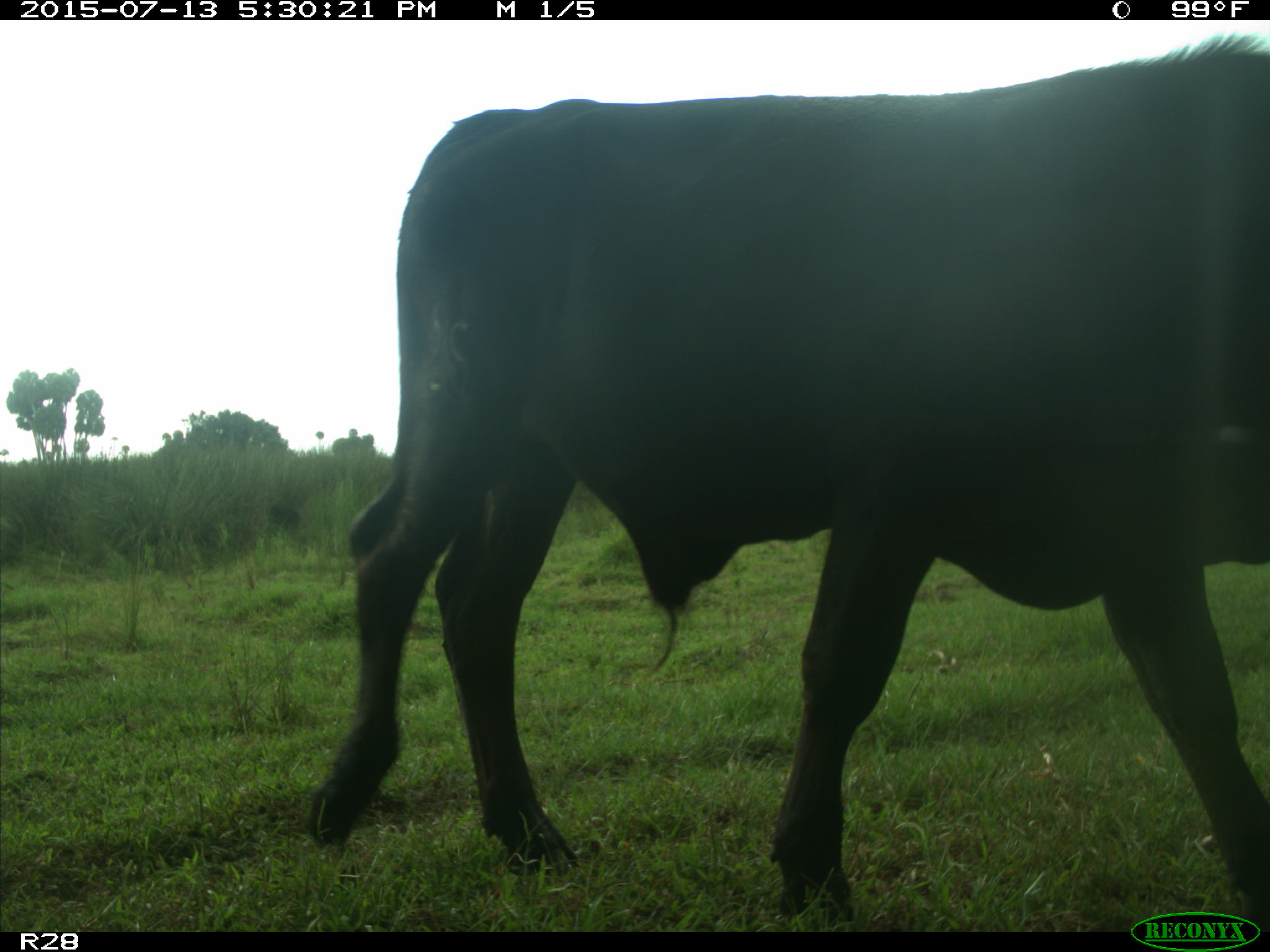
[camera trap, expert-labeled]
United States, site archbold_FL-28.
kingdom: Animalia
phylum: Chordata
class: Mammalia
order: Artiodactyla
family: Bovidae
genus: Bos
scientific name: Bos taurus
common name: domestic cow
Bos taurus (domestic cow).